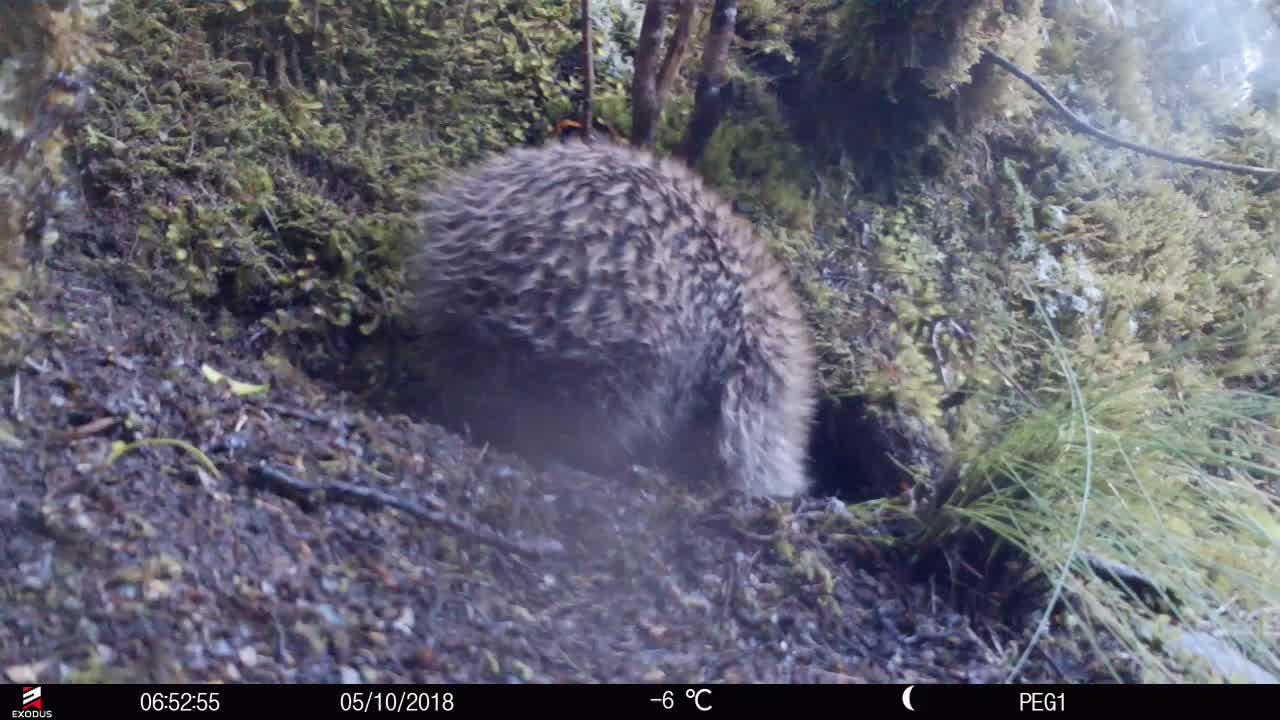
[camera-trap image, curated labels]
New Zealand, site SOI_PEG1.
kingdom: Animalia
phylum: Chordata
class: Aves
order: Apterygiformes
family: Apterygidae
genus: Apteryx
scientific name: Apteryx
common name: kiwi